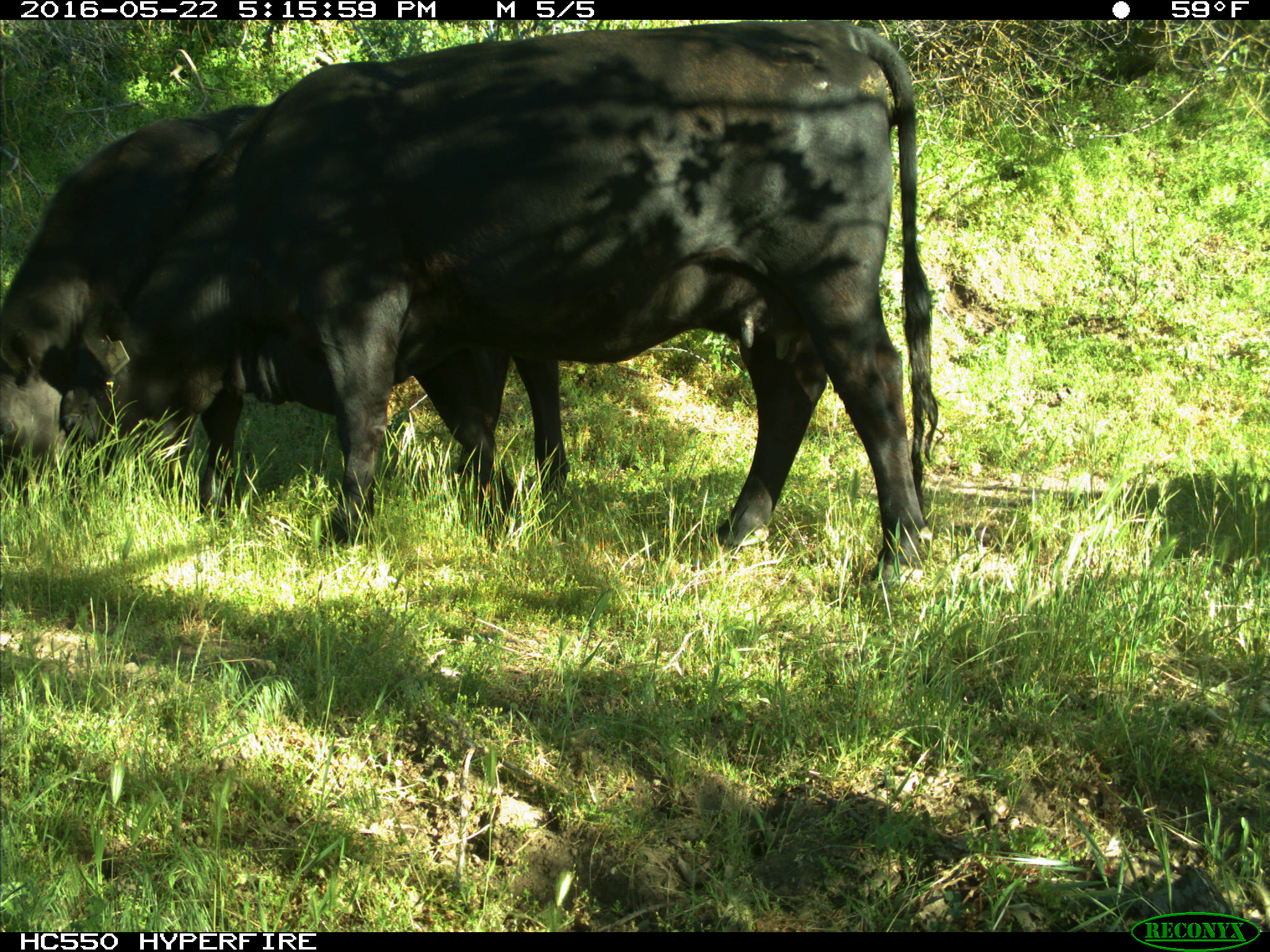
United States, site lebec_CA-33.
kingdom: Animalia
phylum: Chordata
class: Mammalia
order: Artiodactyla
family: Bovidae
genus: Bos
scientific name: Bos taurus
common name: domestic cow